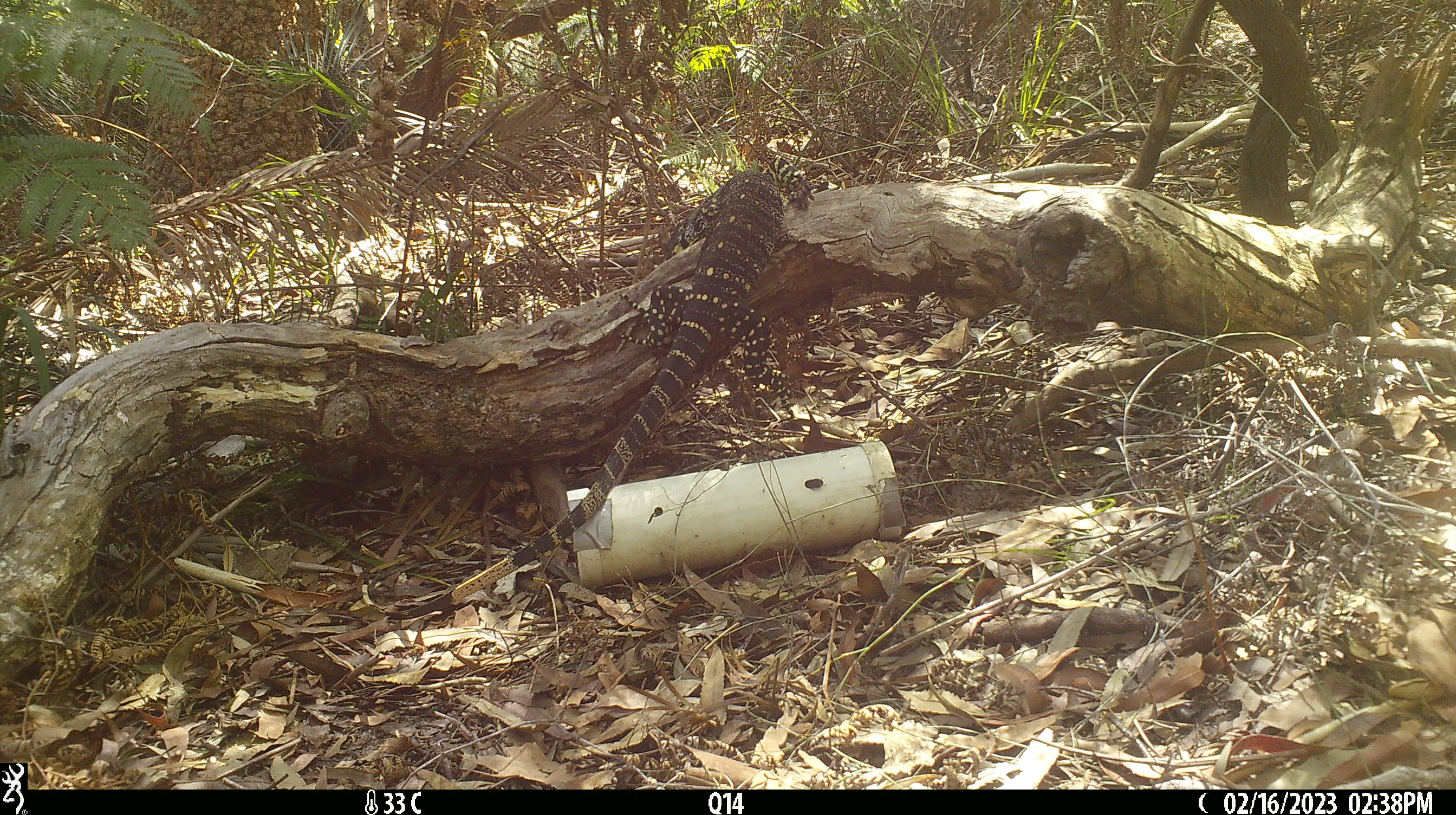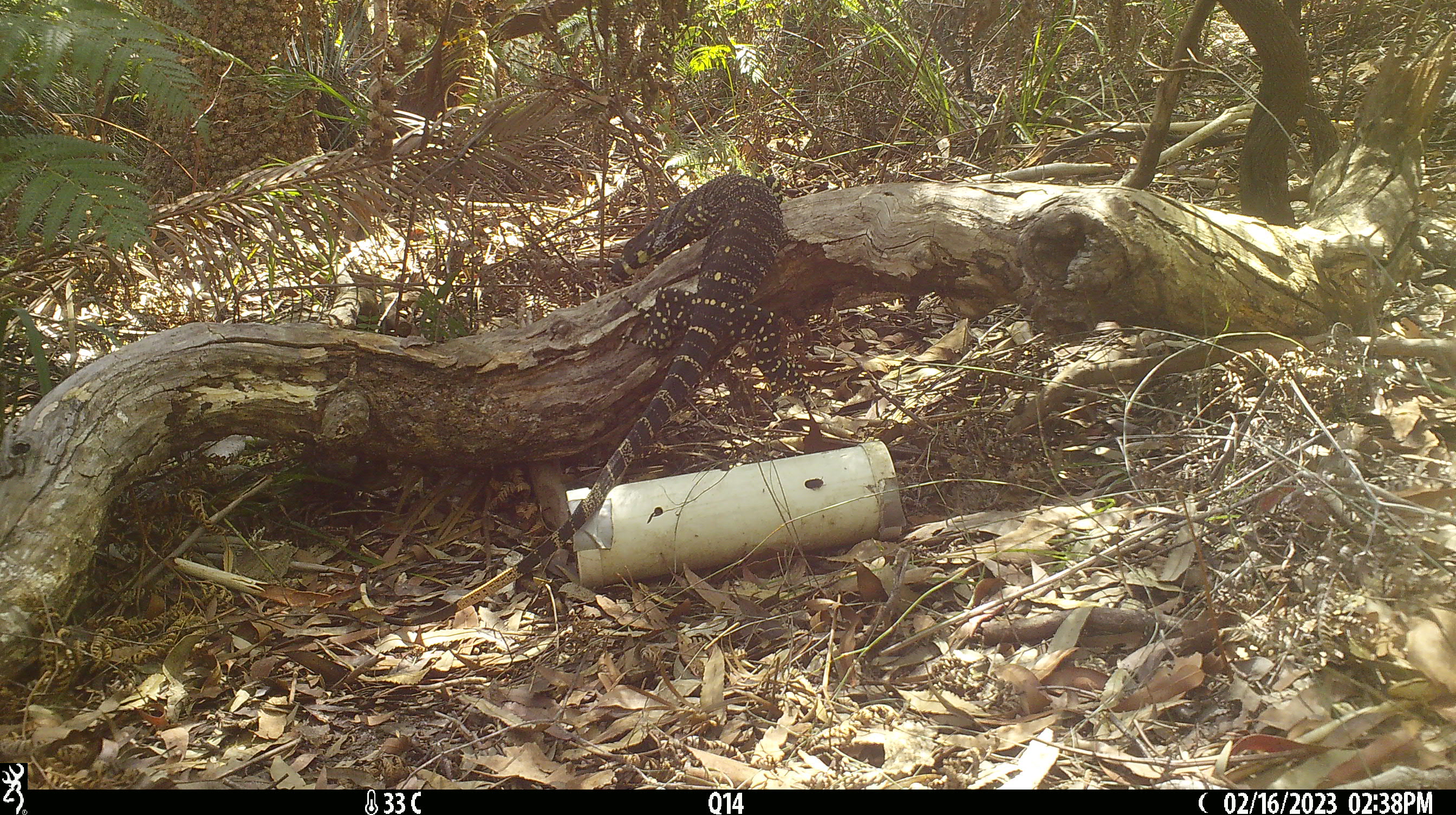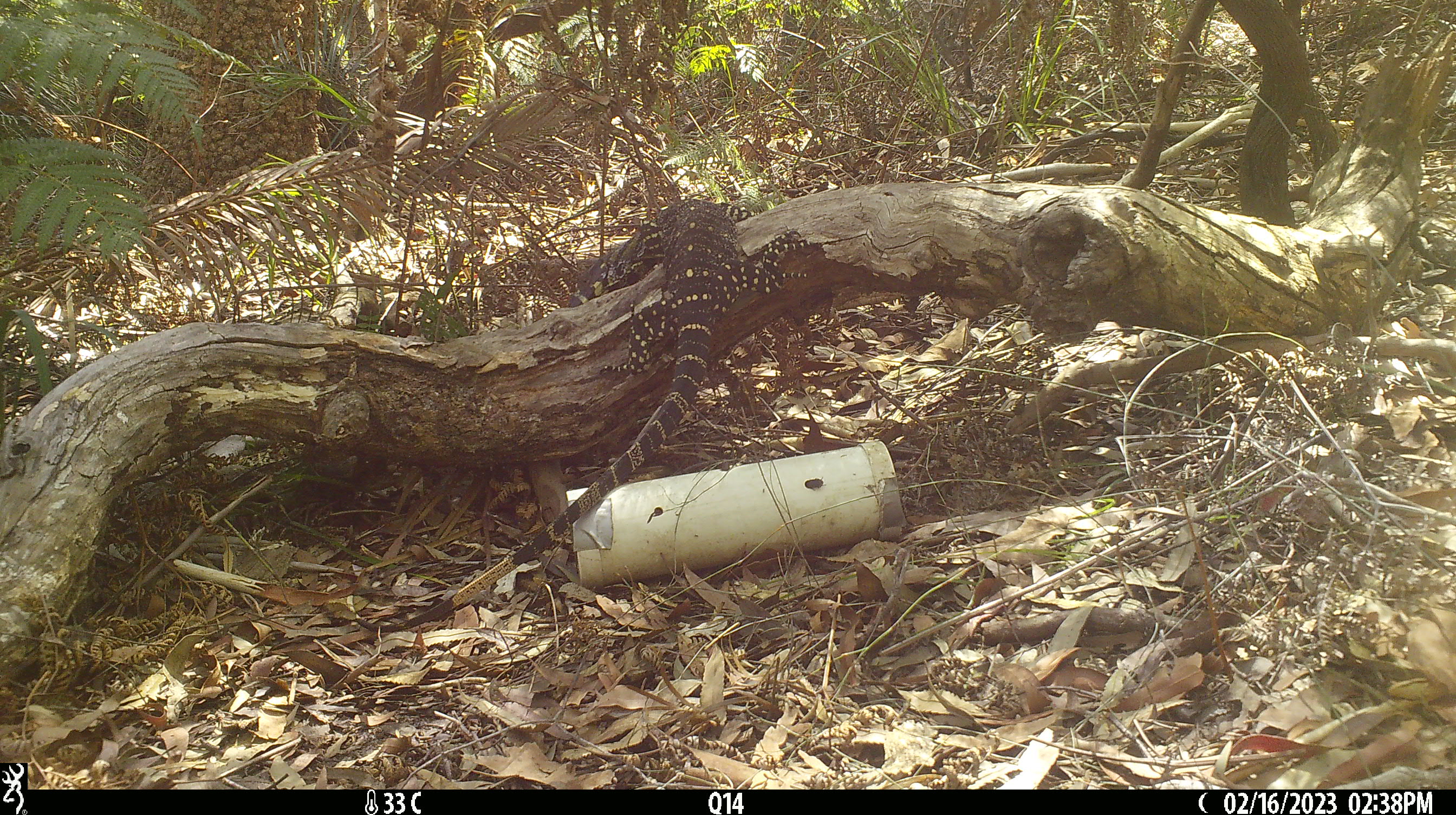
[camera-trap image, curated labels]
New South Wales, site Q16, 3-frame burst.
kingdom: Animalia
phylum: Chordata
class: Reptilia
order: Squamata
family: Varanidae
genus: Varanus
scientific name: Varanus varius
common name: lace monitor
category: goanna